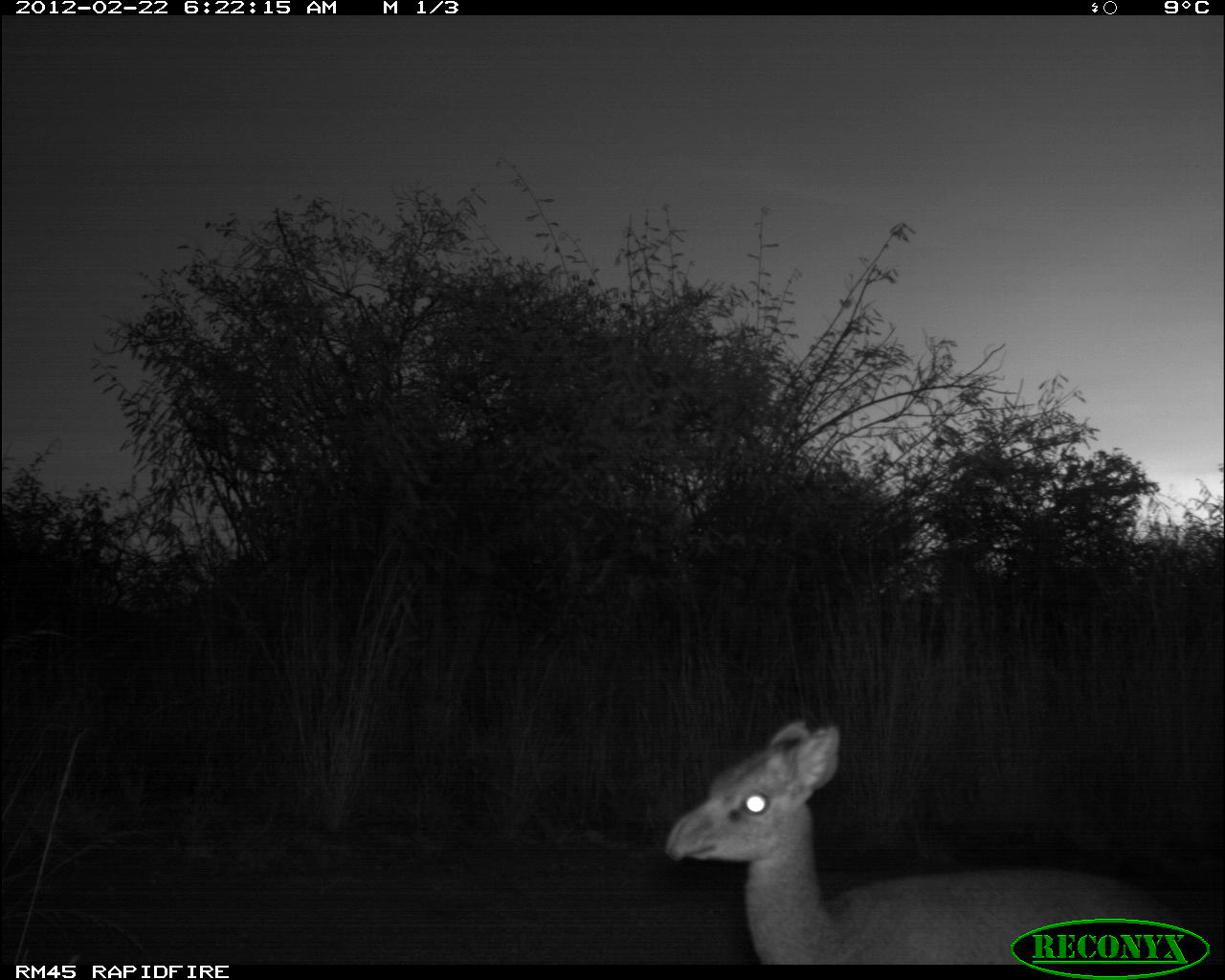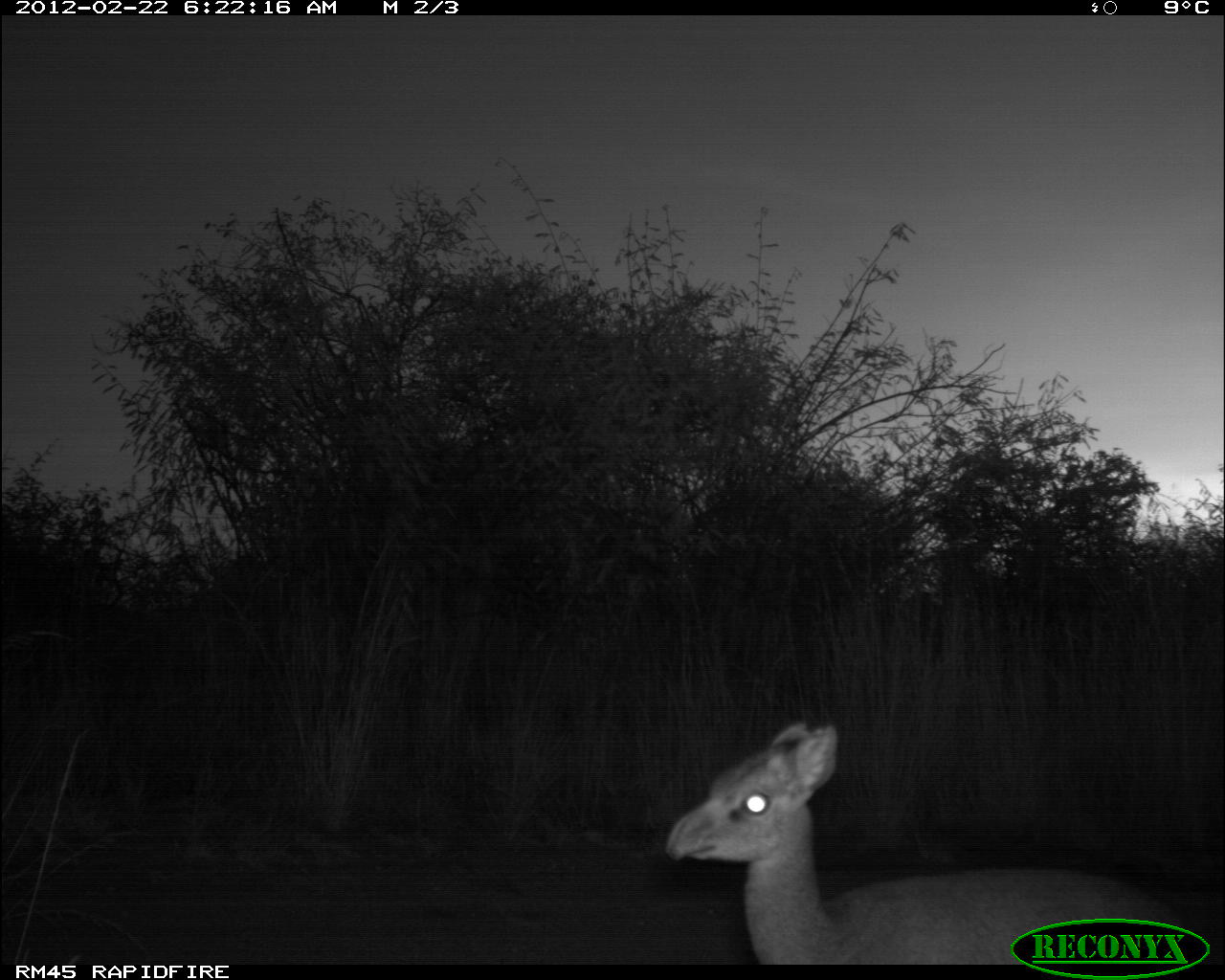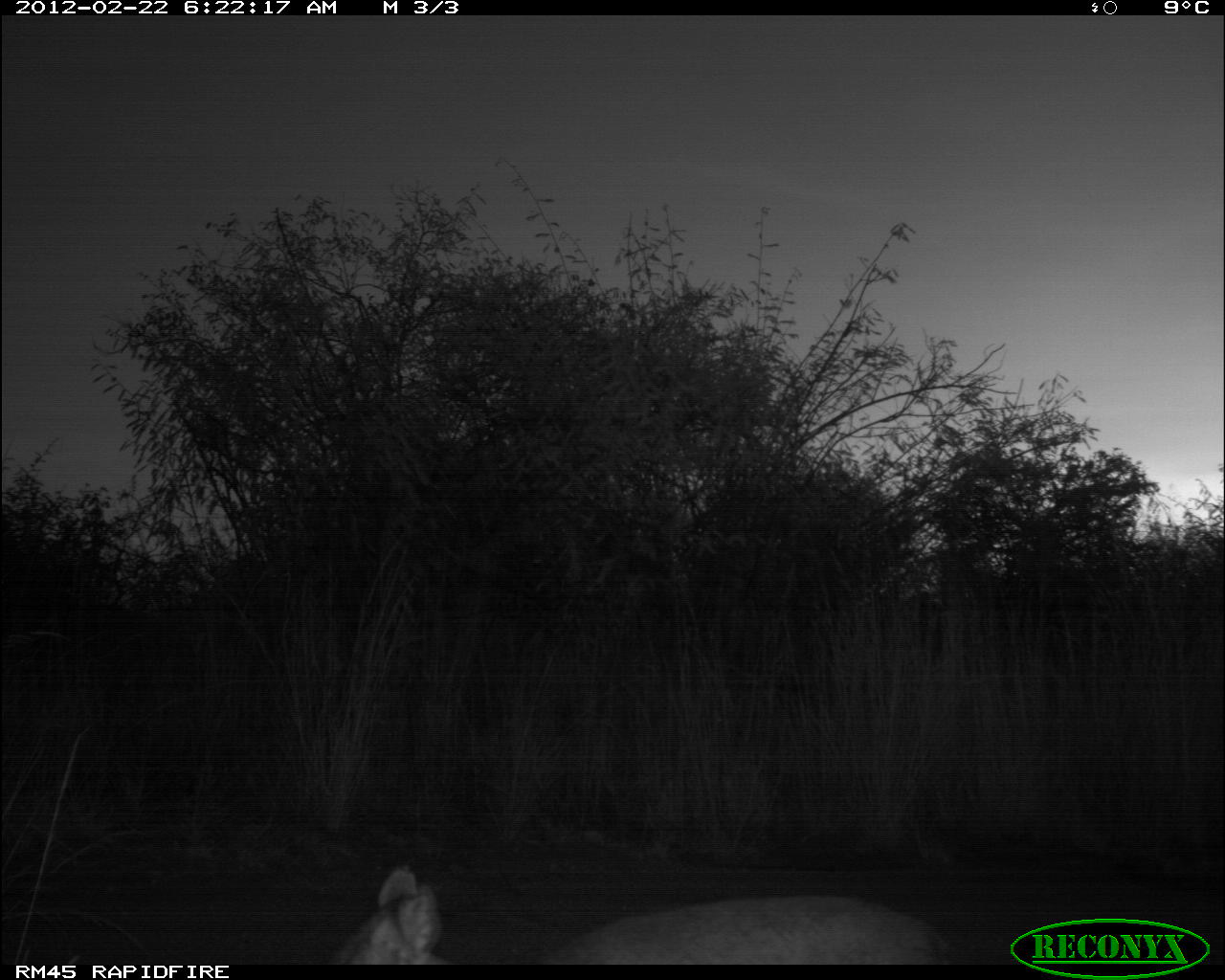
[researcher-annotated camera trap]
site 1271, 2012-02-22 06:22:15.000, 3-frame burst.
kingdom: Animalia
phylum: Chordata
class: Mammalia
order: Artiodactyla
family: Bovidae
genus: Madoqua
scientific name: Madoqua guentheri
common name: günther's dik-dik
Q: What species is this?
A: Madoqua guentheri (günther's dik-dik).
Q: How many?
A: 1.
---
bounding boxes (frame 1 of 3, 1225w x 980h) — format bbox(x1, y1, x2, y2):
madoqua guentheri: bbox(655, 712, 1218, 965)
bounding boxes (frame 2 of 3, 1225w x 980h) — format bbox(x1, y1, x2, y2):
madoqua guentheri: bbox(655, 712, 1218, 965)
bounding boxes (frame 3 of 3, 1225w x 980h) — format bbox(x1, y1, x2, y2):
madoqua guentheri: bbox(317, 851, 950, 965)